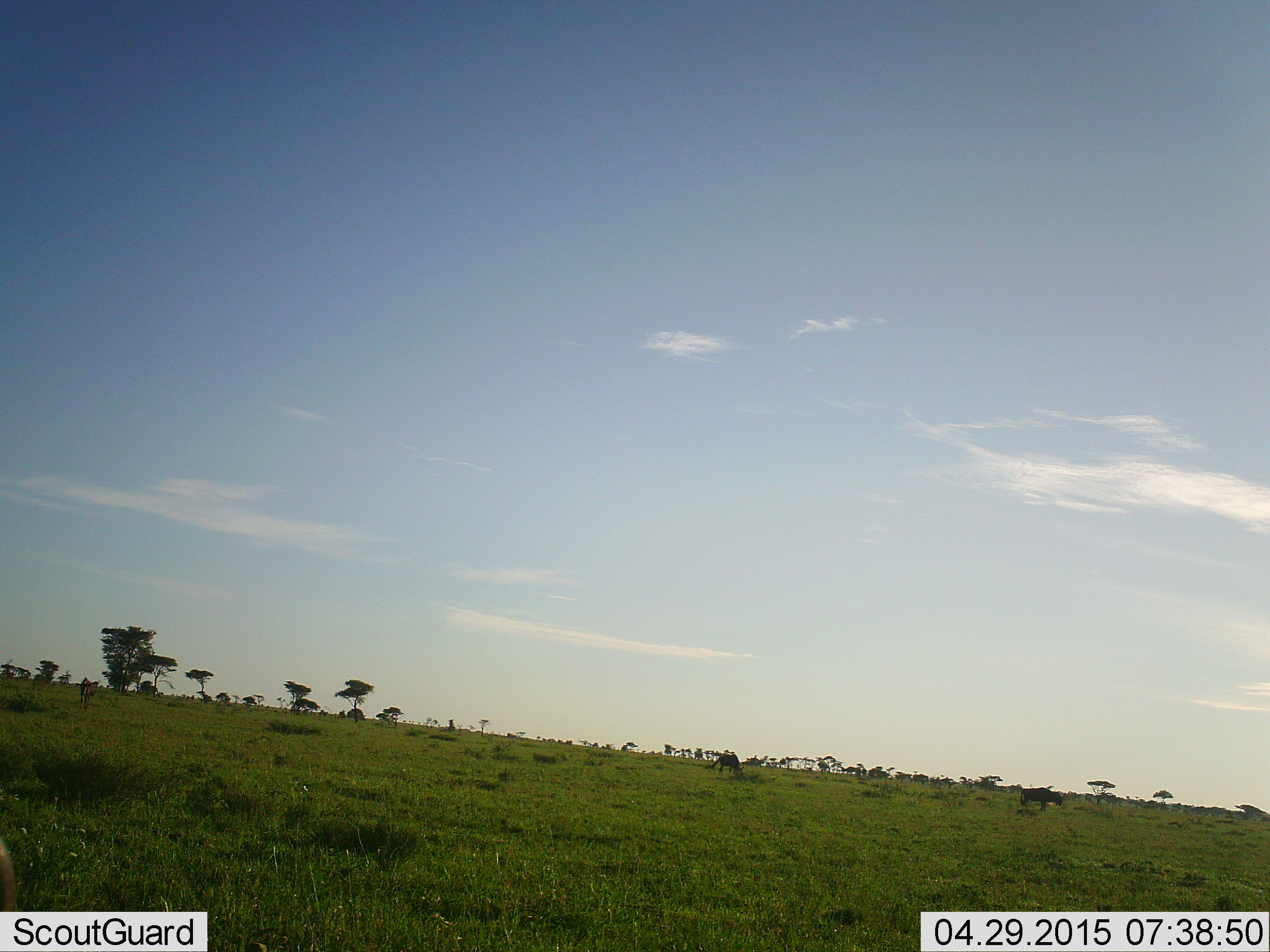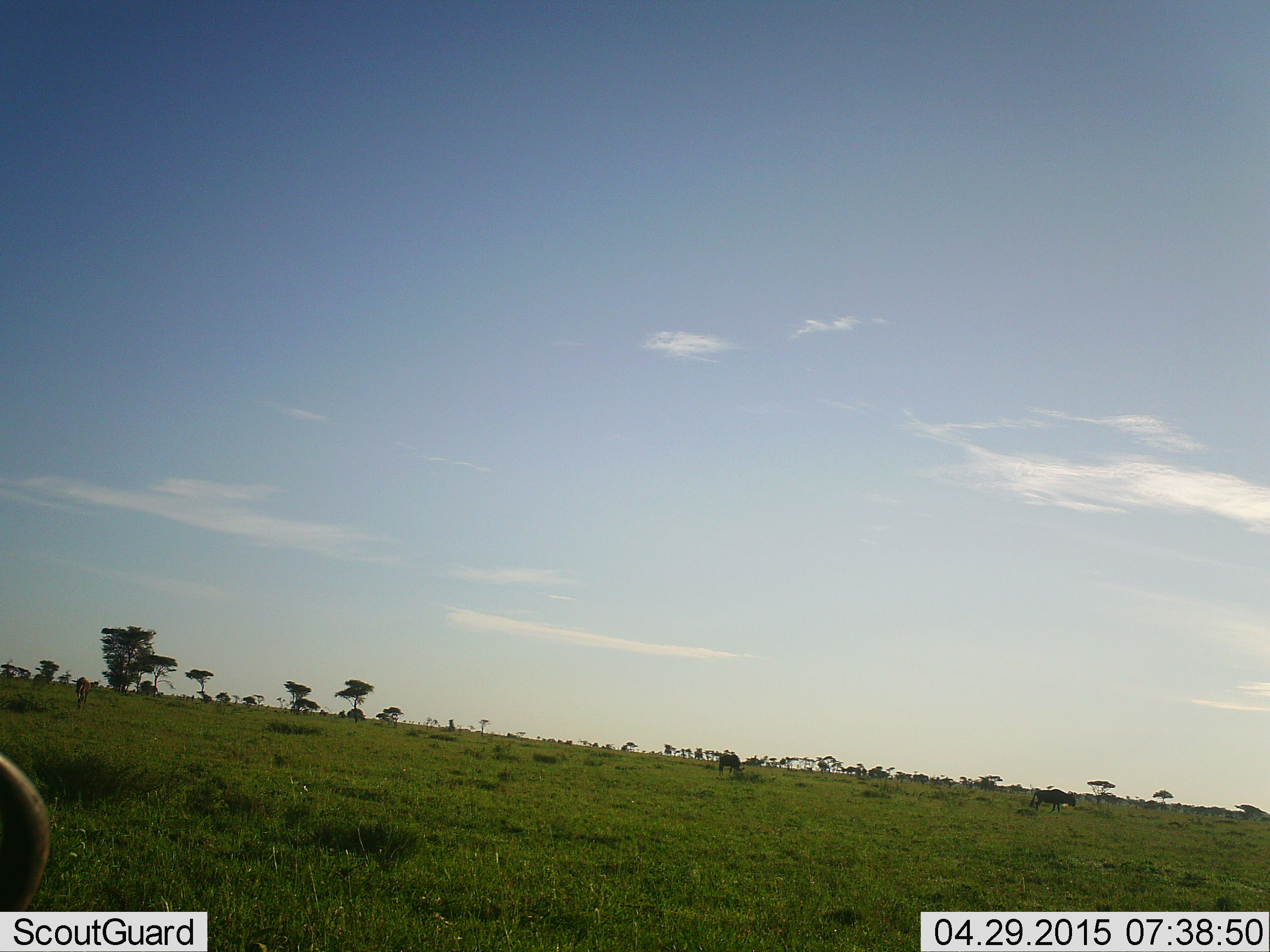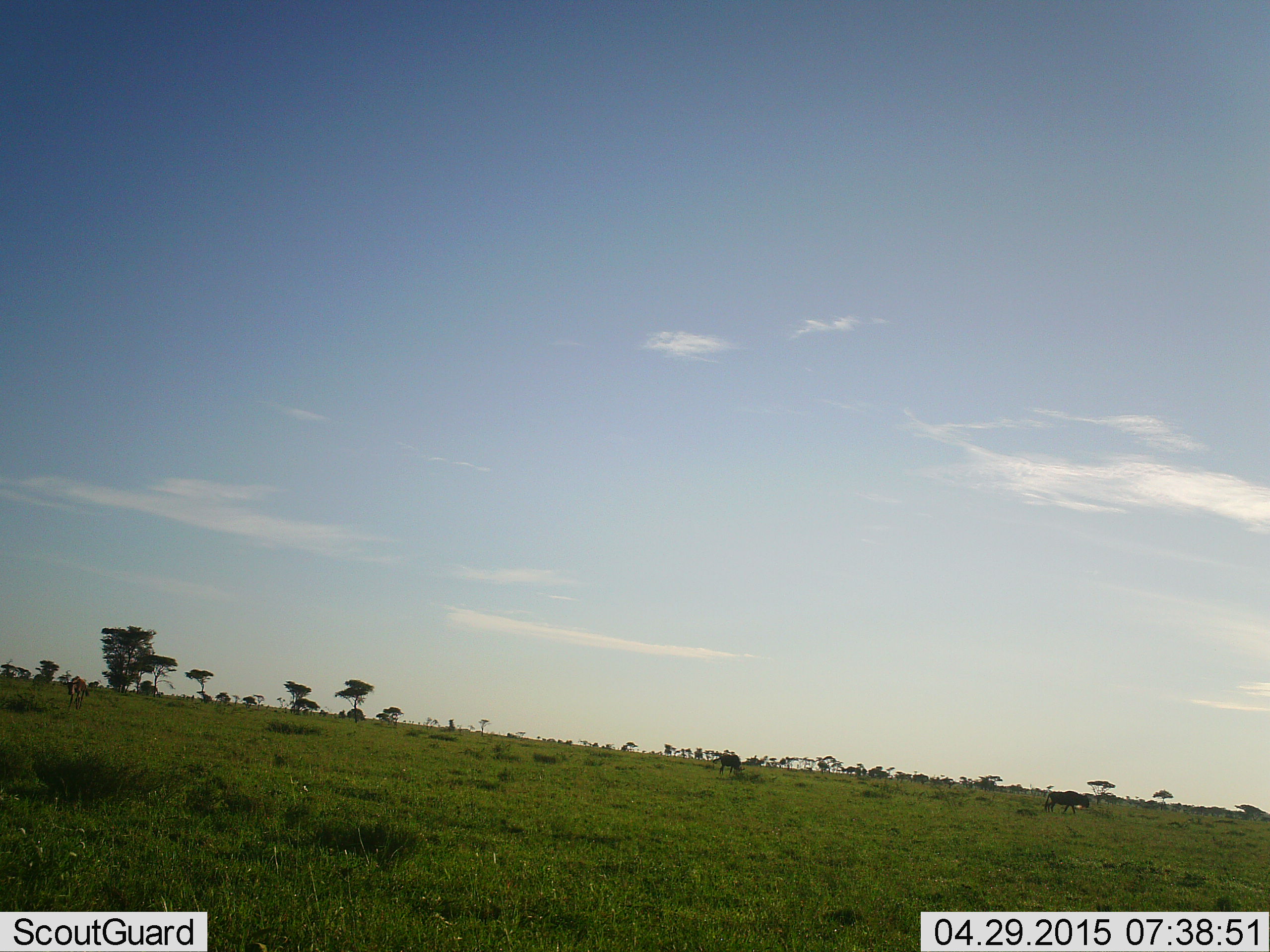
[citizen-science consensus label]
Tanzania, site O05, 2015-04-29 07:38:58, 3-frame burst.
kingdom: Animalia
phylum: Chordata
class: Mammalia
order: Artiodactyla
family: Bovidae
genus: Connochaetes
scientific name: Connochaetes taurinus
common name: blue wildebeest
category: wildebeest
Wildebeest (blue wildebeest) (Connochaetes taurinus), count 4. Behavior (volunteer vote fractions): standing 70%, resting 10%, moving 70%, interacting 0%. Young present (vote fraction): 0%. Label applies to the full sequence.